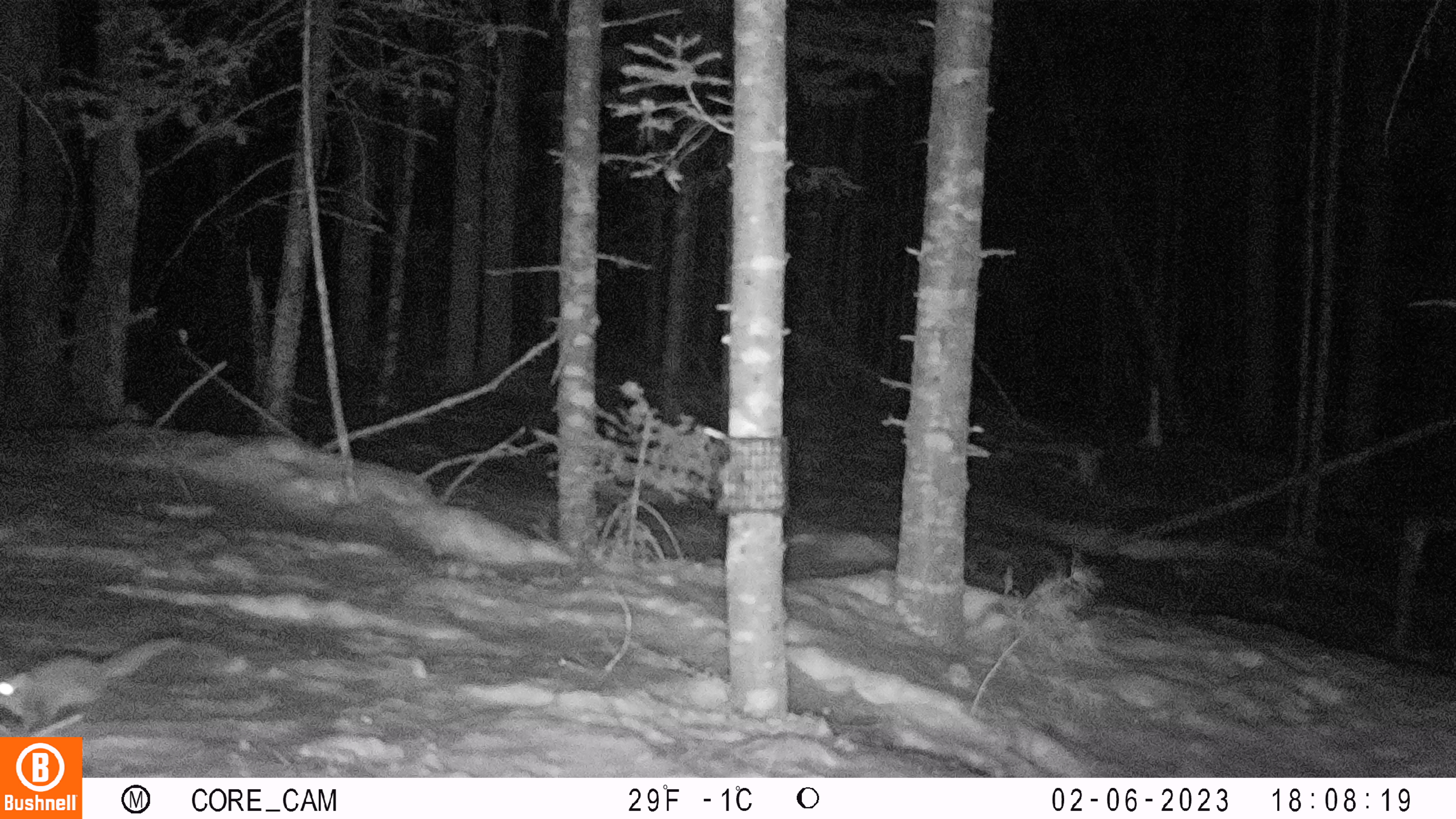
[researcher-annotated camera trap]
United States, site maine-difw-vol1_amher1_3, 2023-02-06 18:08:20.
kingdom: Animalia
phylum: Chordata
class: Mammalia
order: Rodentia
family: Sciuridae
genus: Glaucomys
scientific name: Glaucomys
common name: flying squirrel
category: flying squirrel sp.